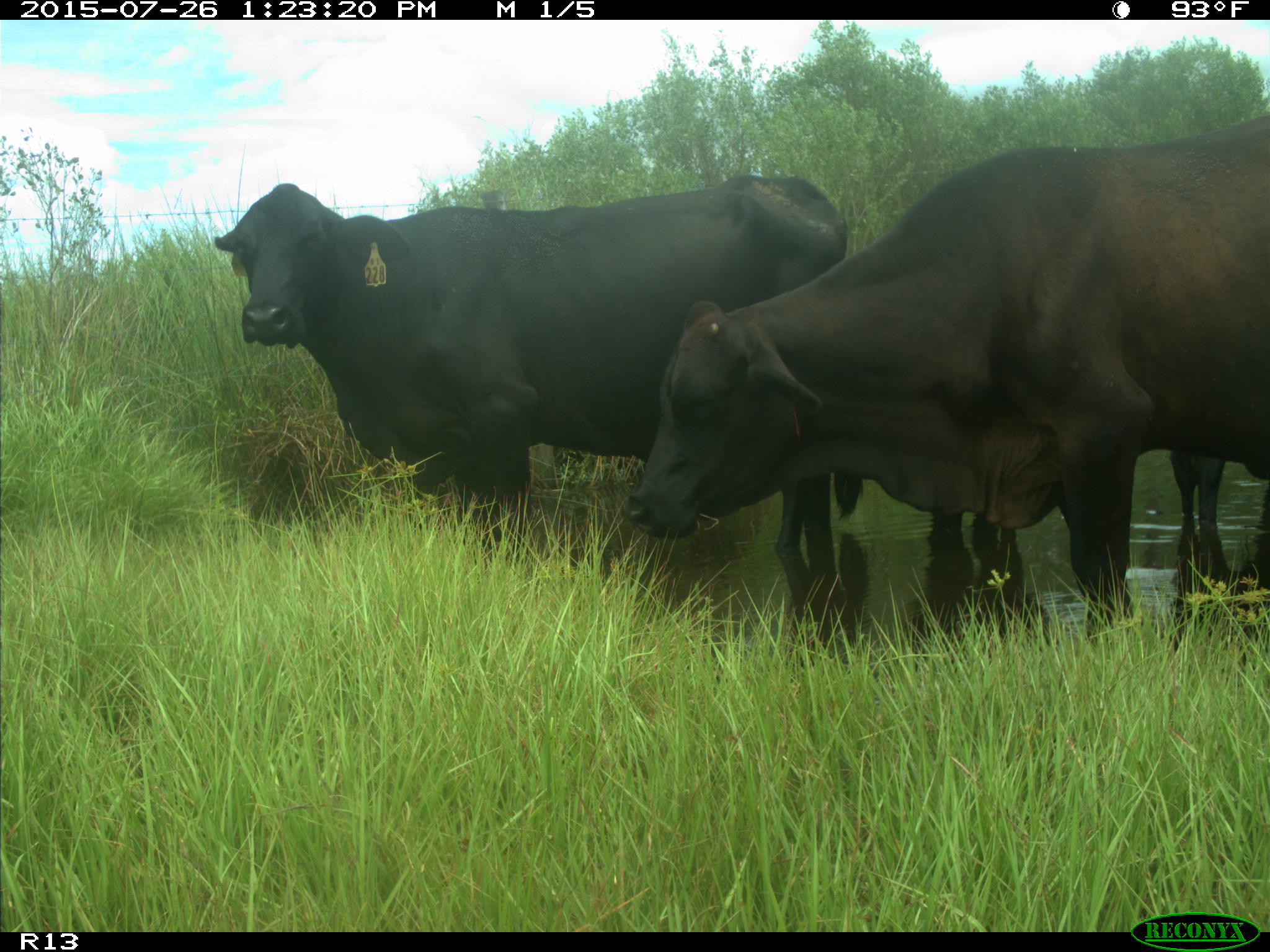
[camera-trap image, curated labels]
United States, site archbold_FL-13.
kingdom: Animalia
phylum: Chordata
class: Mammalia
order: Artiodactyla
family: Bovidae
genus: Bos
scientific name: Bos taurus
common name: domestic cow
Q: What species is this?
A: Bos taurus (domestic cow).